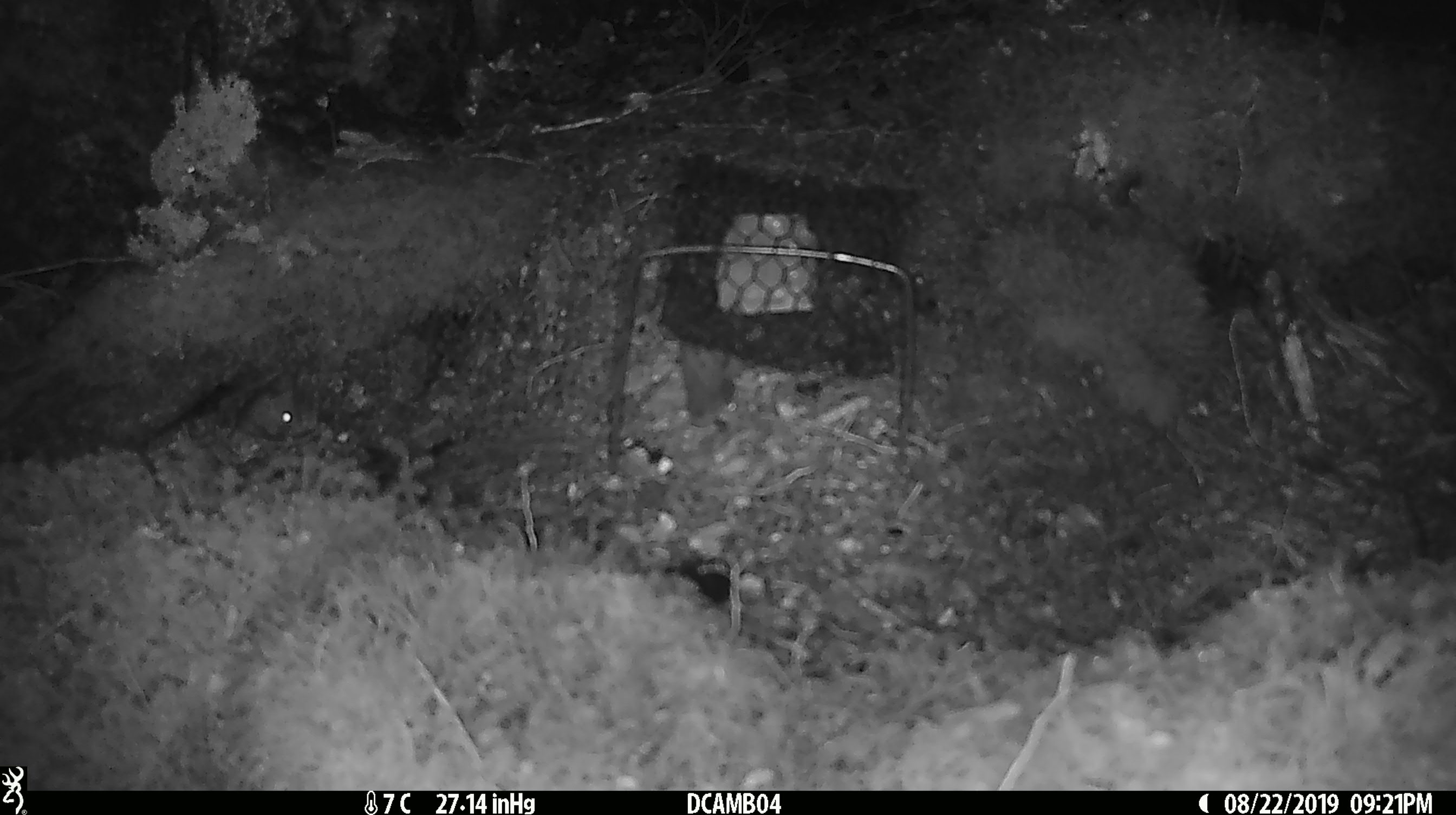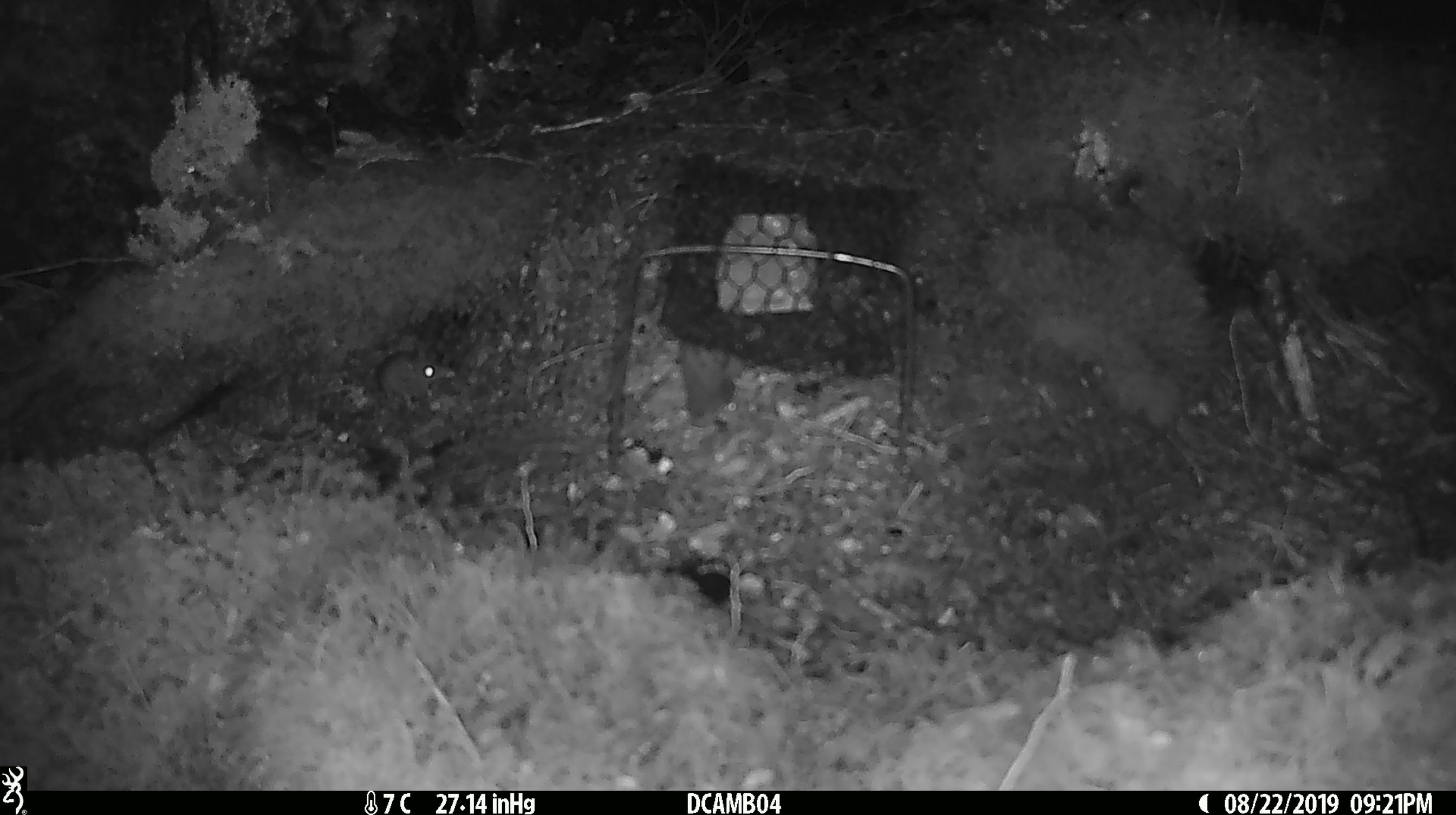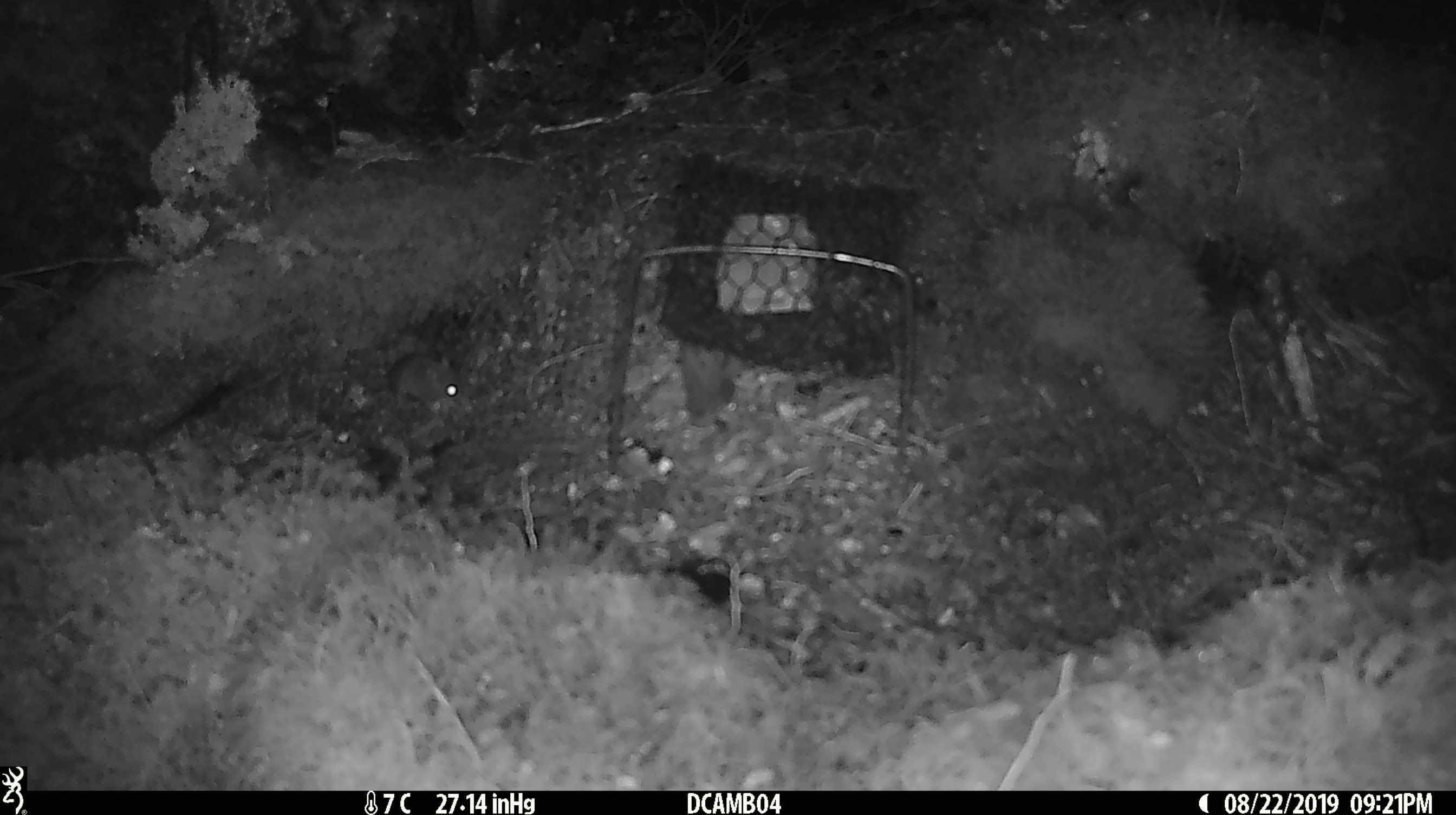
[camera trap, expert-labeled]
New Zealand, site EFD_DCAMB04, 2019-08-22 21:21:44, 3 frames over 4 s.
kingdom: Animalia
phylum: Chordata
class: Mammalia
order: Rodentia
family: Muridae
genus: Mus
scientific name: Mus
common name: mouse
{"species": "mouse (Mus)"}